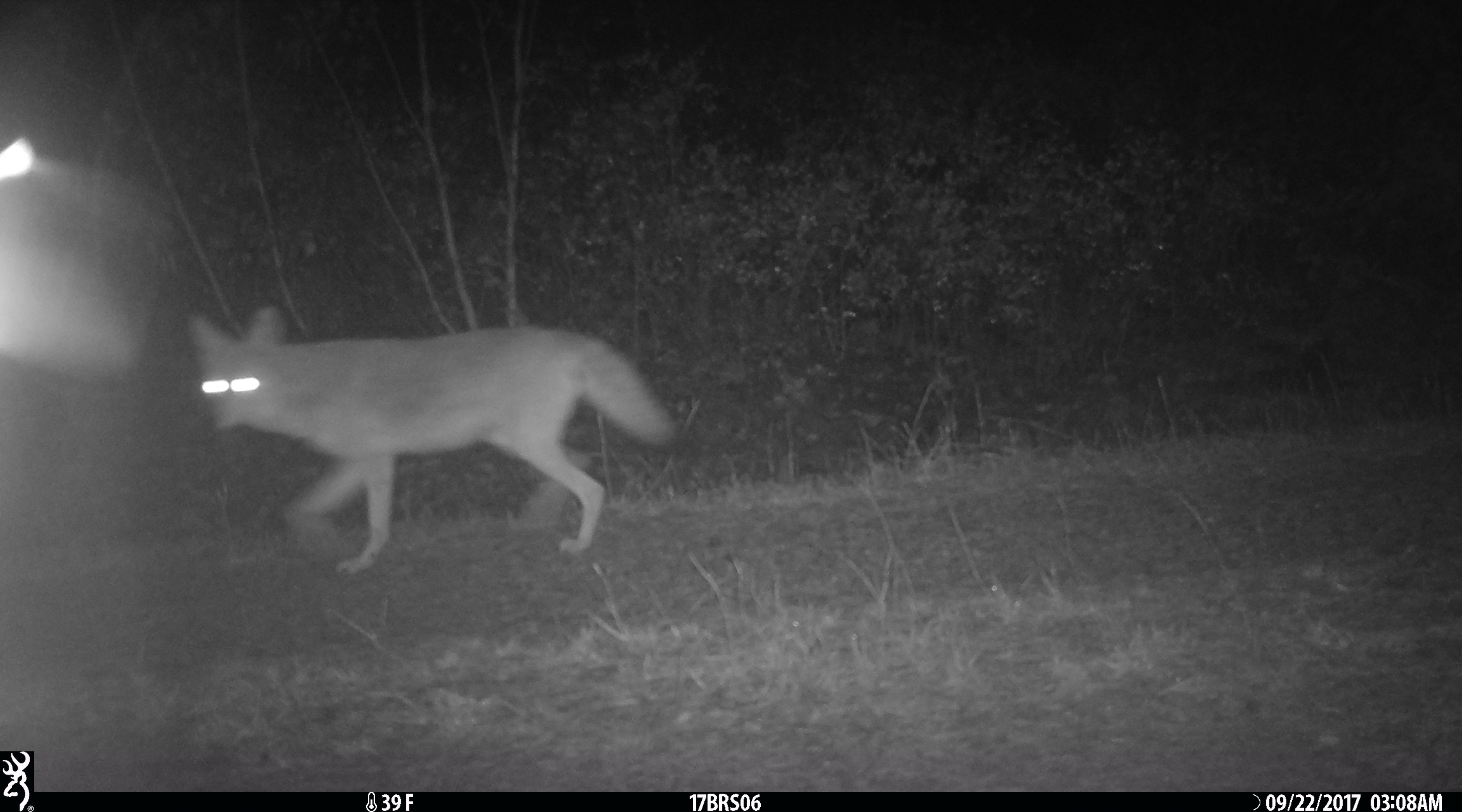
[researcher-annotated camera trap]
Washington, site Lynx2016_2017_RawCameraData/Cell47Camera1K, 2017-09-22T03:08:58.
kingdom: Animalia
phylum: Chordata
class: Mammalia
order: Carnivora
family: Canidae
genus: Canis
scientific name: Canis latrans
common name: coyote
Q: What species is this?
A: Canis latrans (coyote).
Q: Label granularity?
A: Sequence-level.